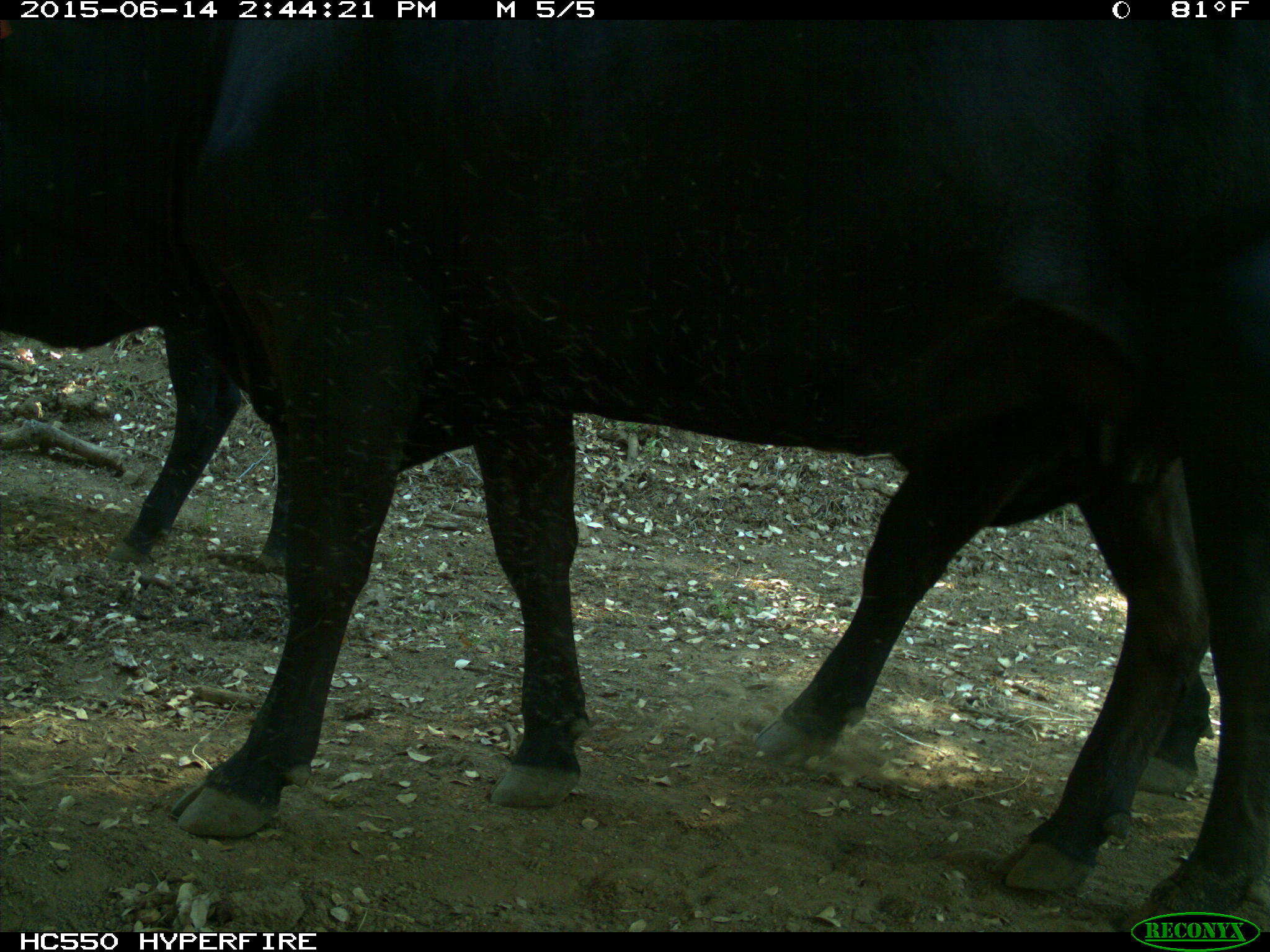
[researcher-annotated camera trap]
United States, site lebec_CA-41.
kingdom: Animalia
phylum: Chordata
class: Mammalia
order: Artiodactyla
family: Bovidae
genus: Bos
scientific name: Bos taurus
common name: domestic cow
Bos taurus (domestic cow).